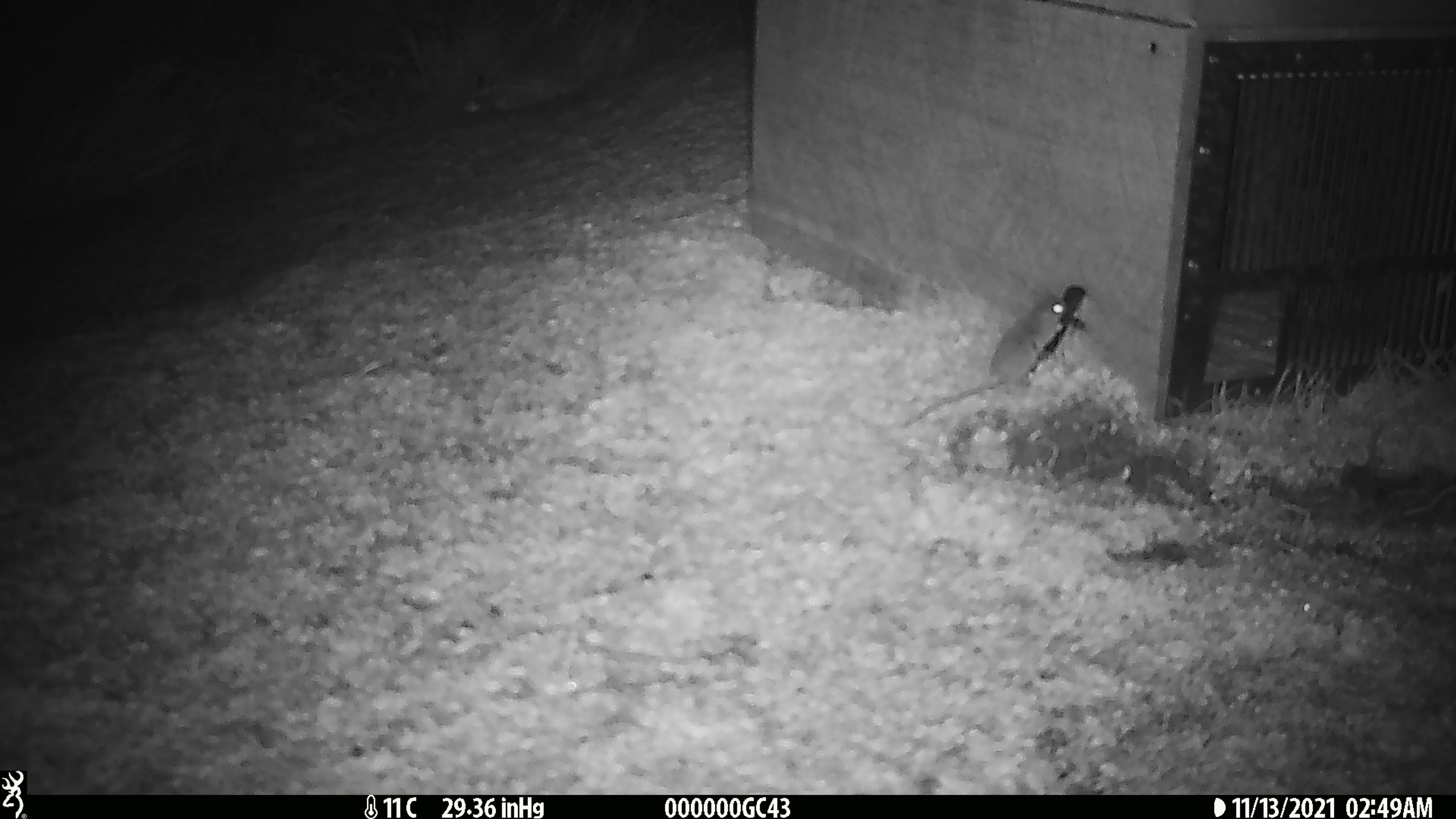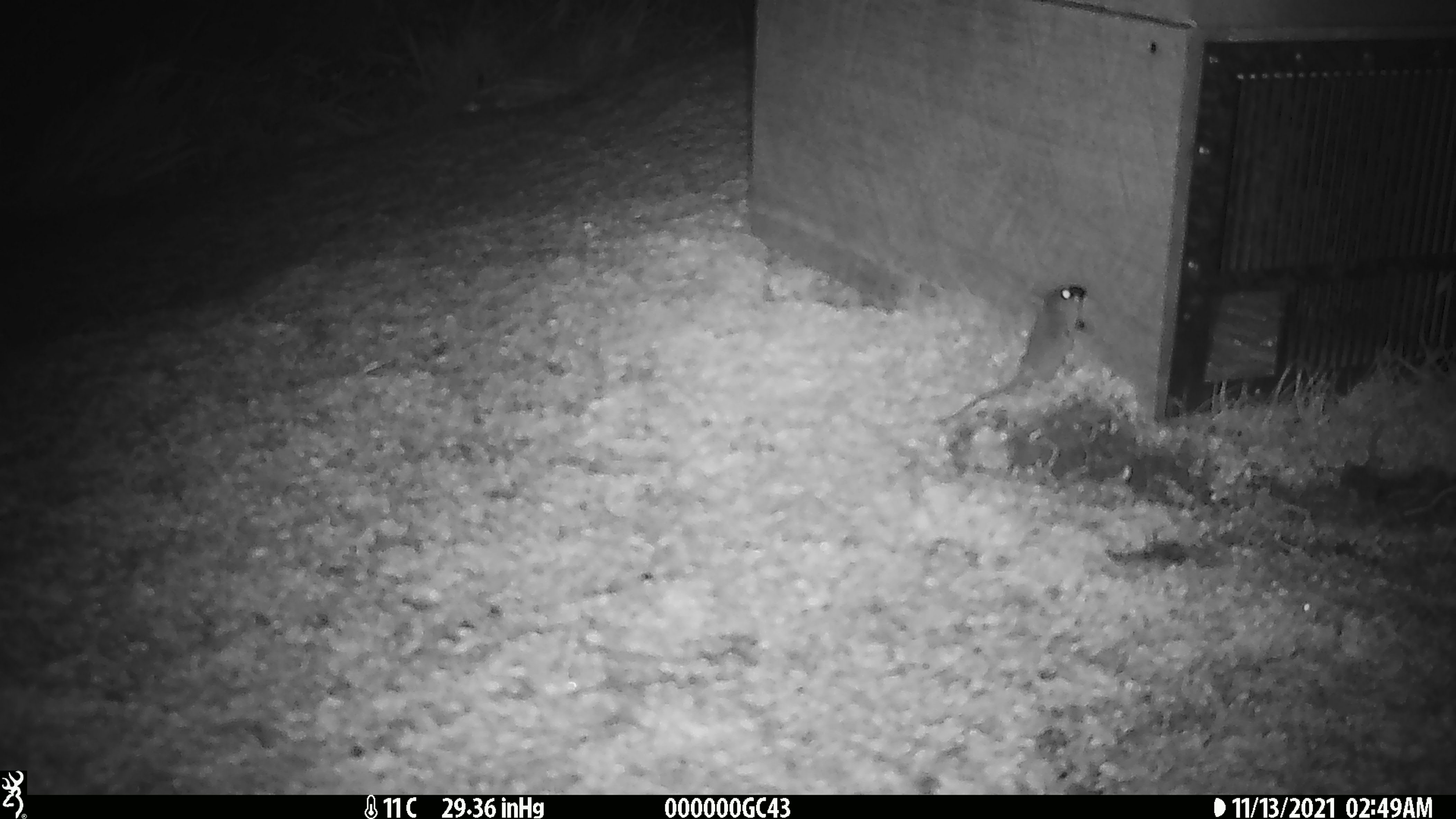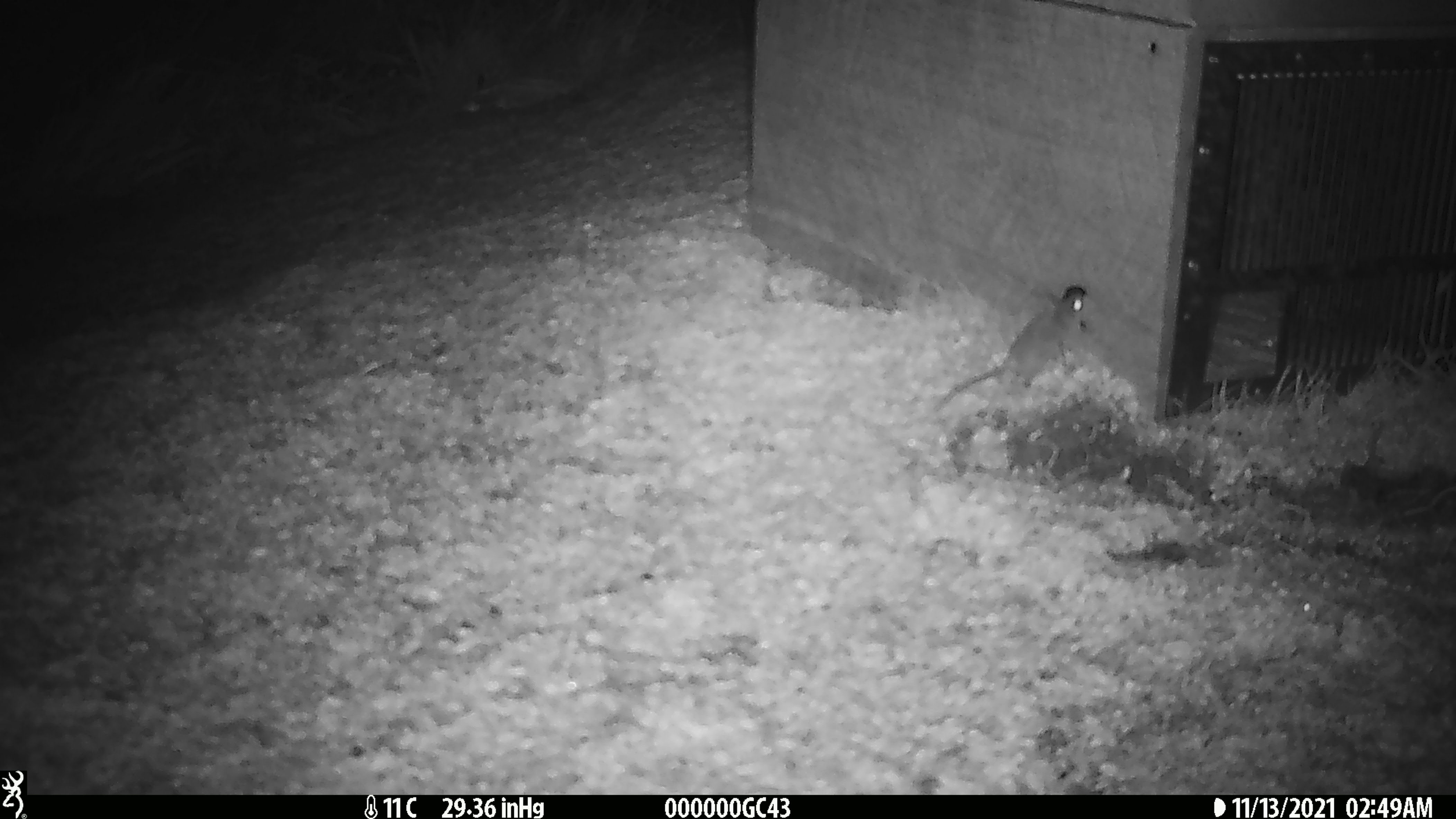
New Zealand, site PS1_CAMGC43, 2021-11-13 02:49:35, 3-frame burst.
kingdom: Animalia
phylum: Chordata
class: Mammalia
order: Rodentia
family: Muridae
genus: Mus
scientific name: Mus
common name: mouse